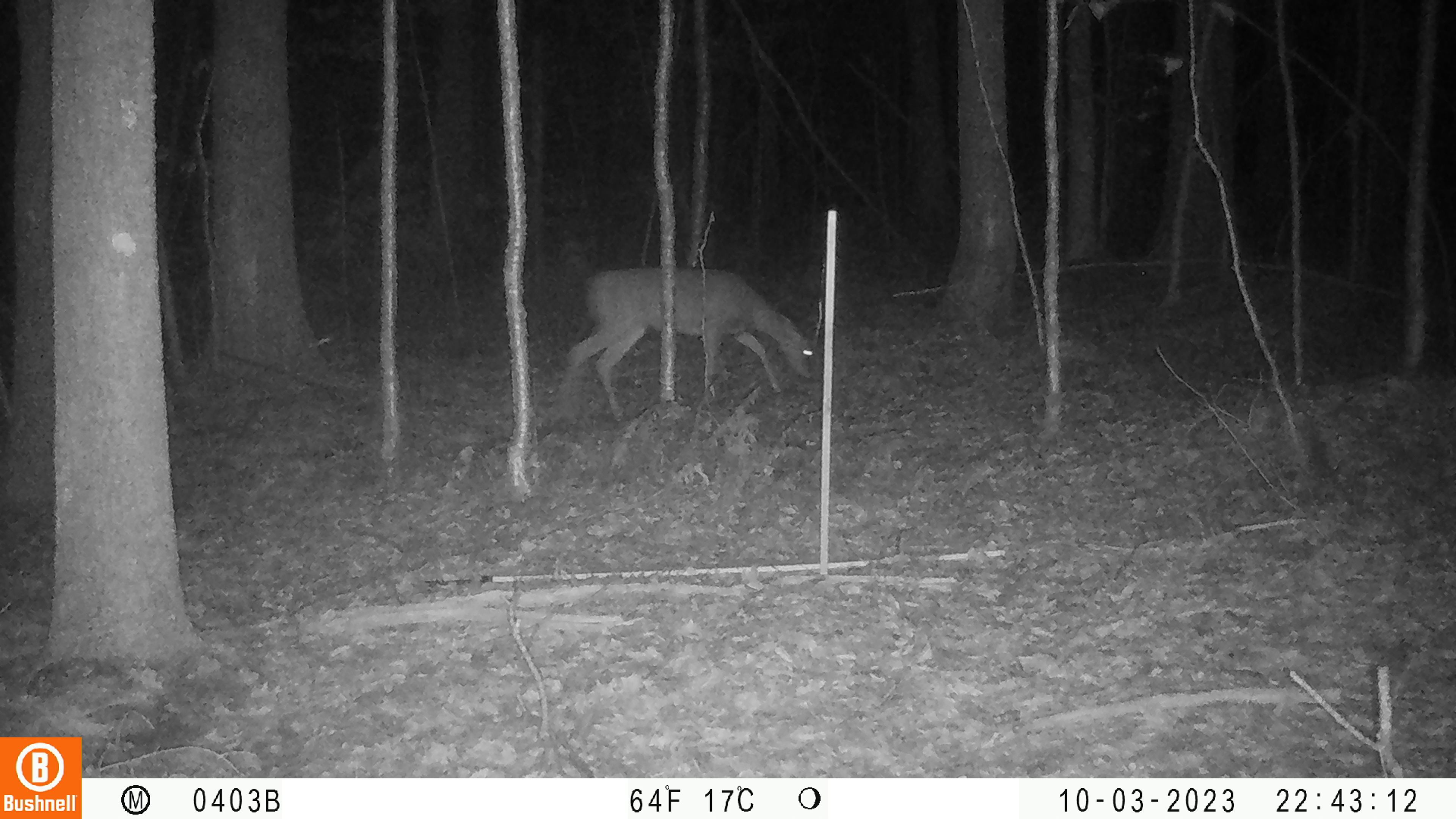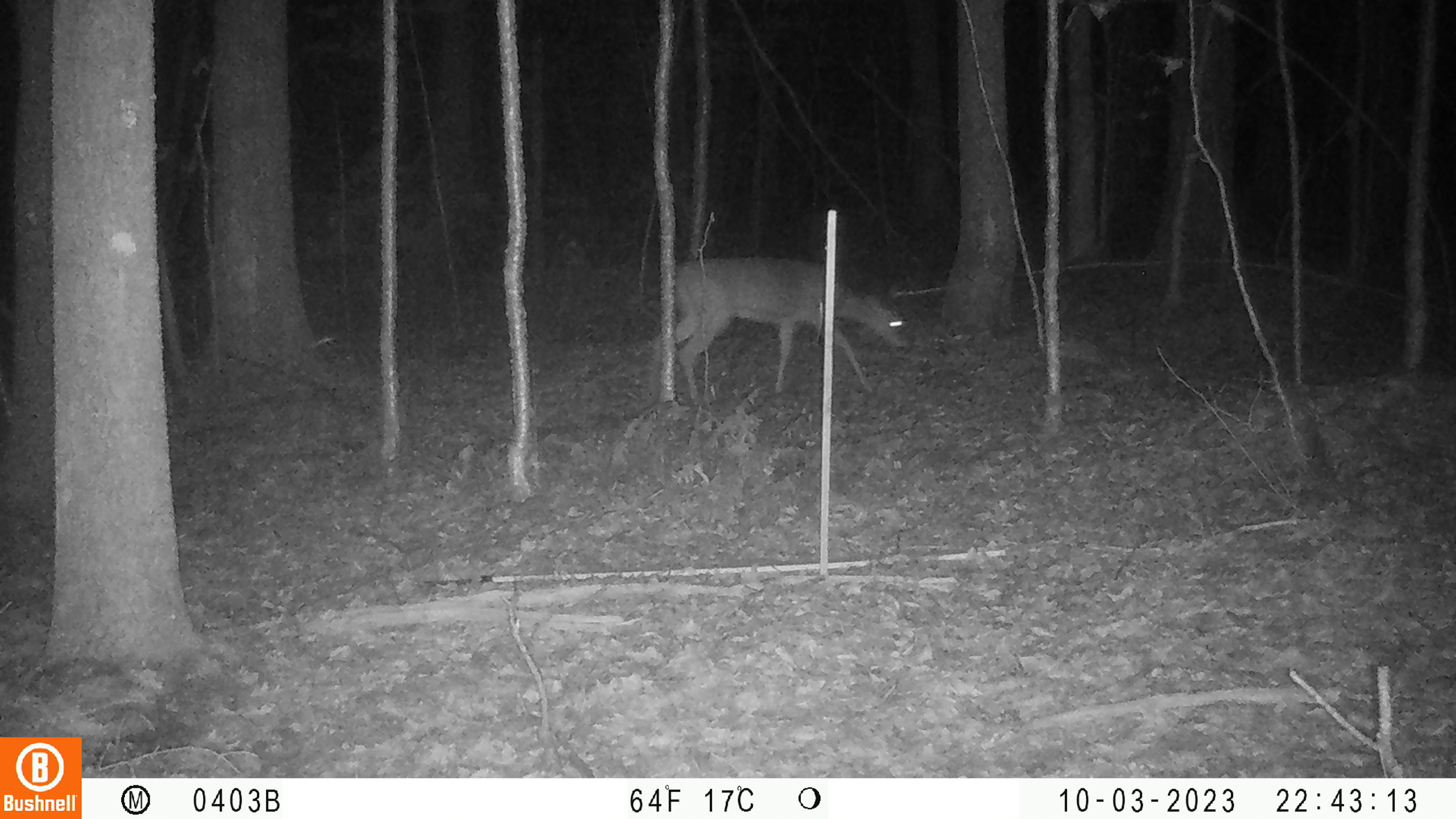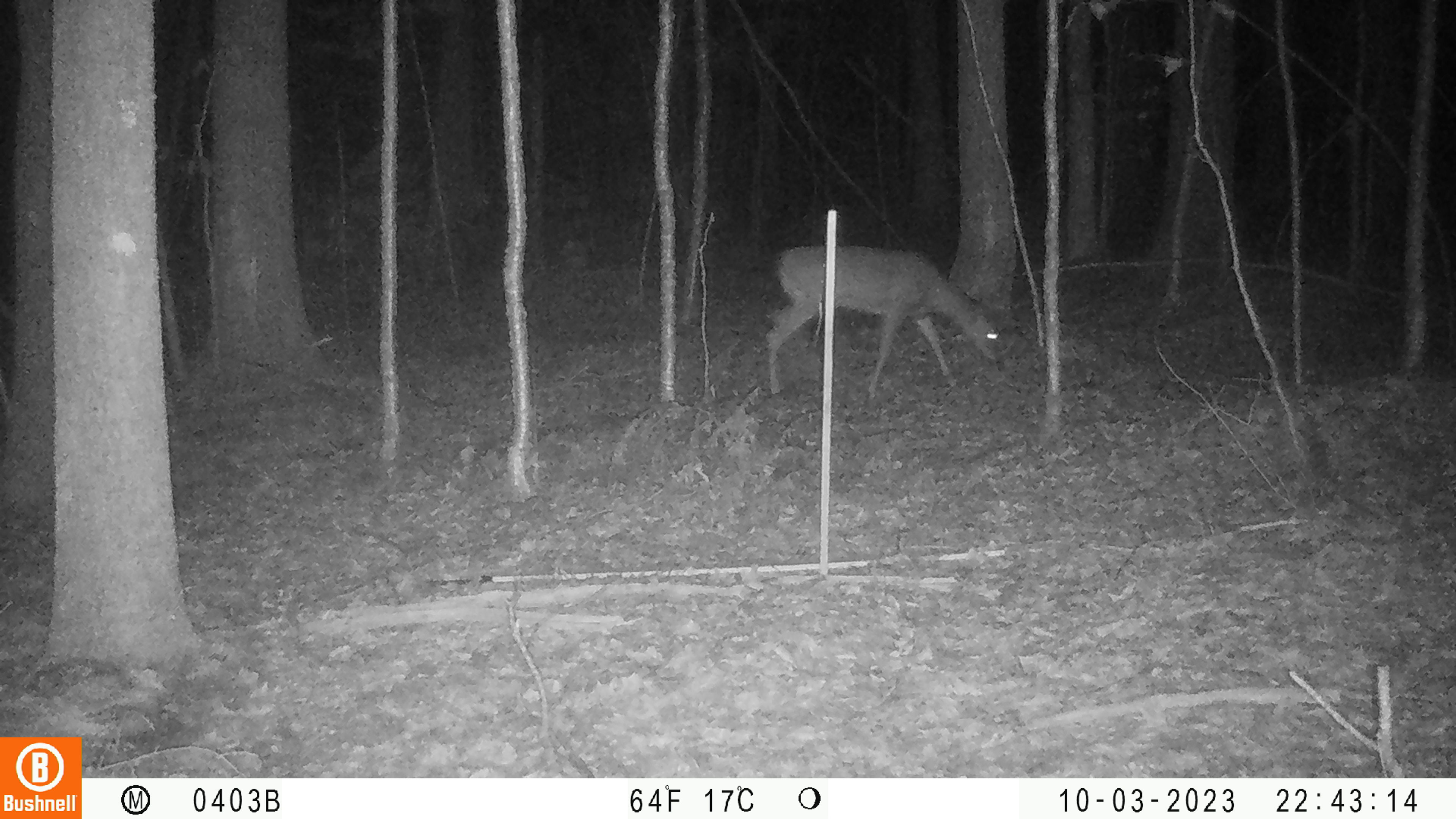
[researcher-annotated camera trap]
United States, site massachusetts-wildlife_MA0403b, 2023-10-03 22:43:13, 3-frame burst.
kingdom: Animalia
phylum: Chordata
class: Mammalia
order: Artiodactyla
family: Cervidae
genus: Odocoileus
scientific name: Odocoileus virginianus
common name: white-tailed deer